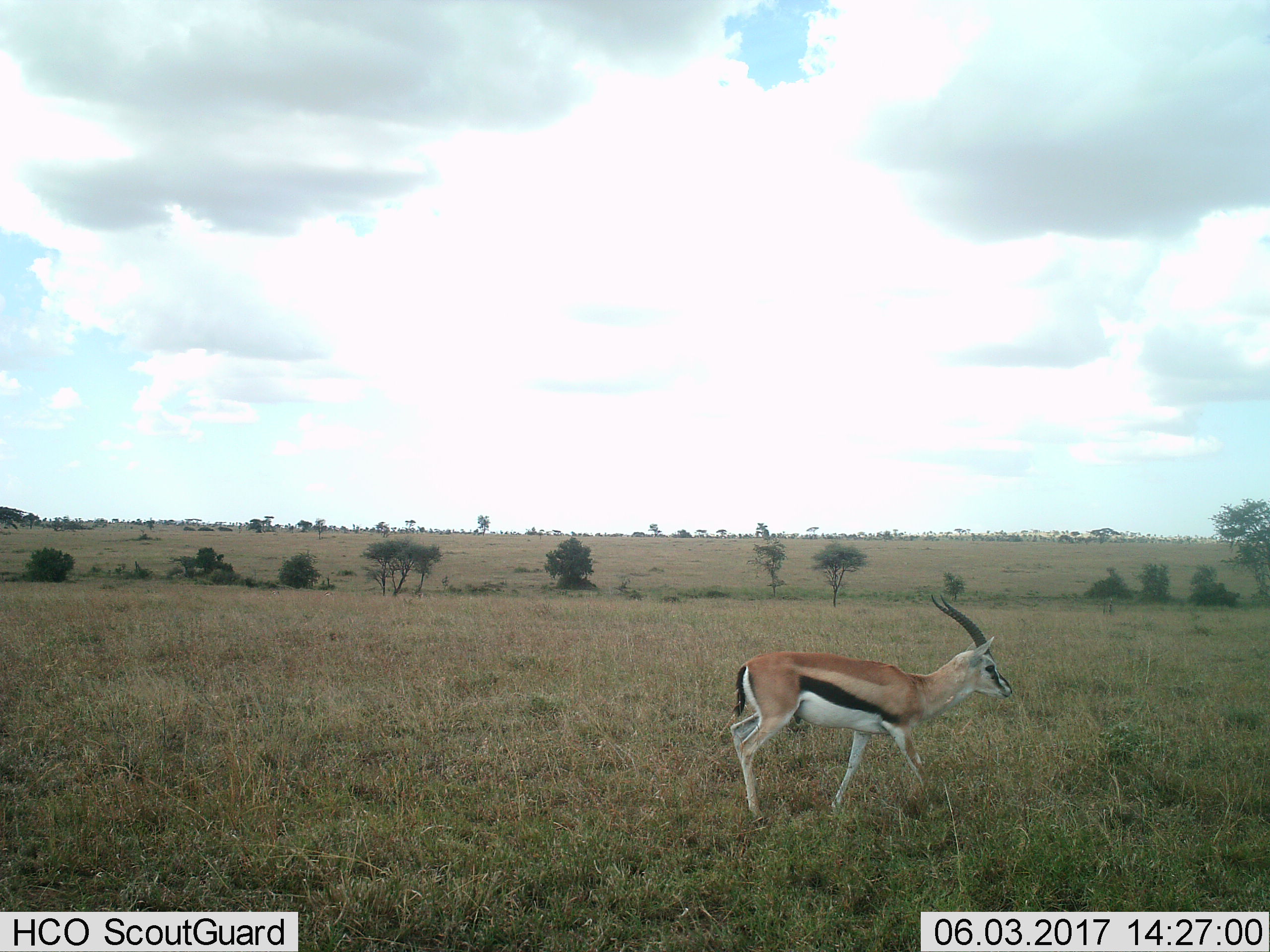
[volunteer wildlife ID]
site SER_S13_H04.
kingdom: Animalia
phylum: Chordata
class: Mammalia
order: Artiodactyla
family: Bovidae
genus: Eudorcas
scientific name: Eudorcas thomsonii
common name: thomson's gazelle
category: gazellethomsons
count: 1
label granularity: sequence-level